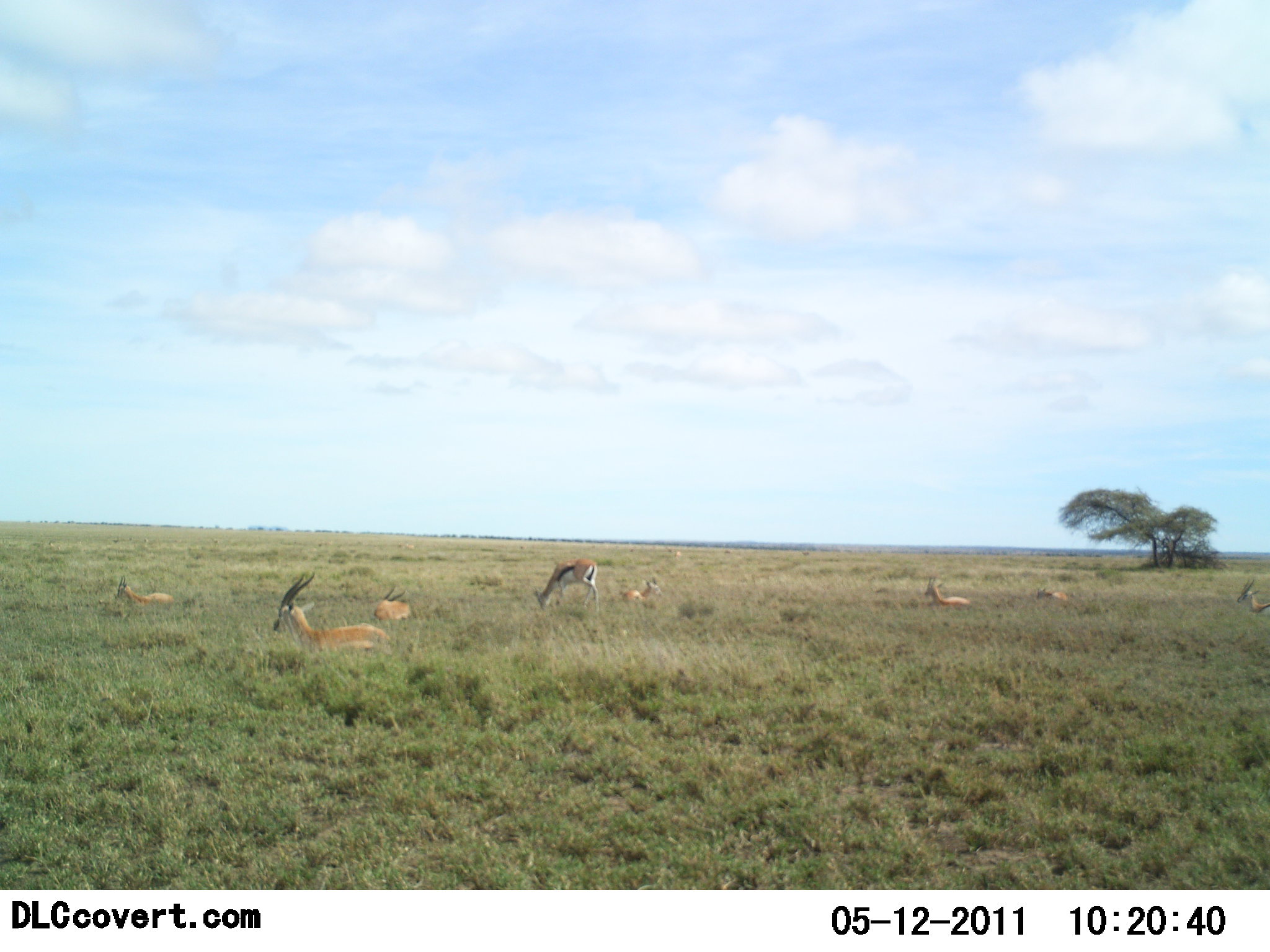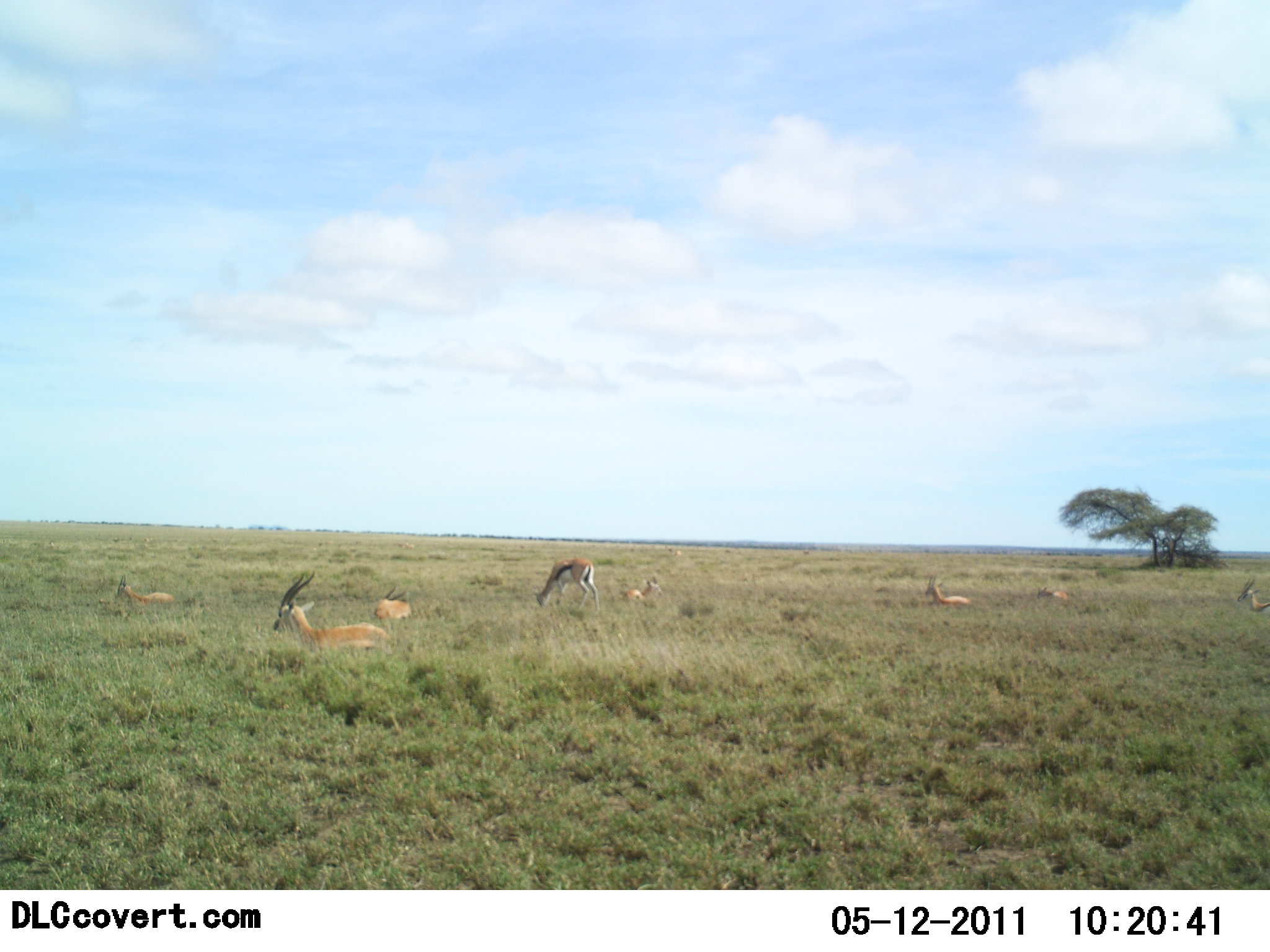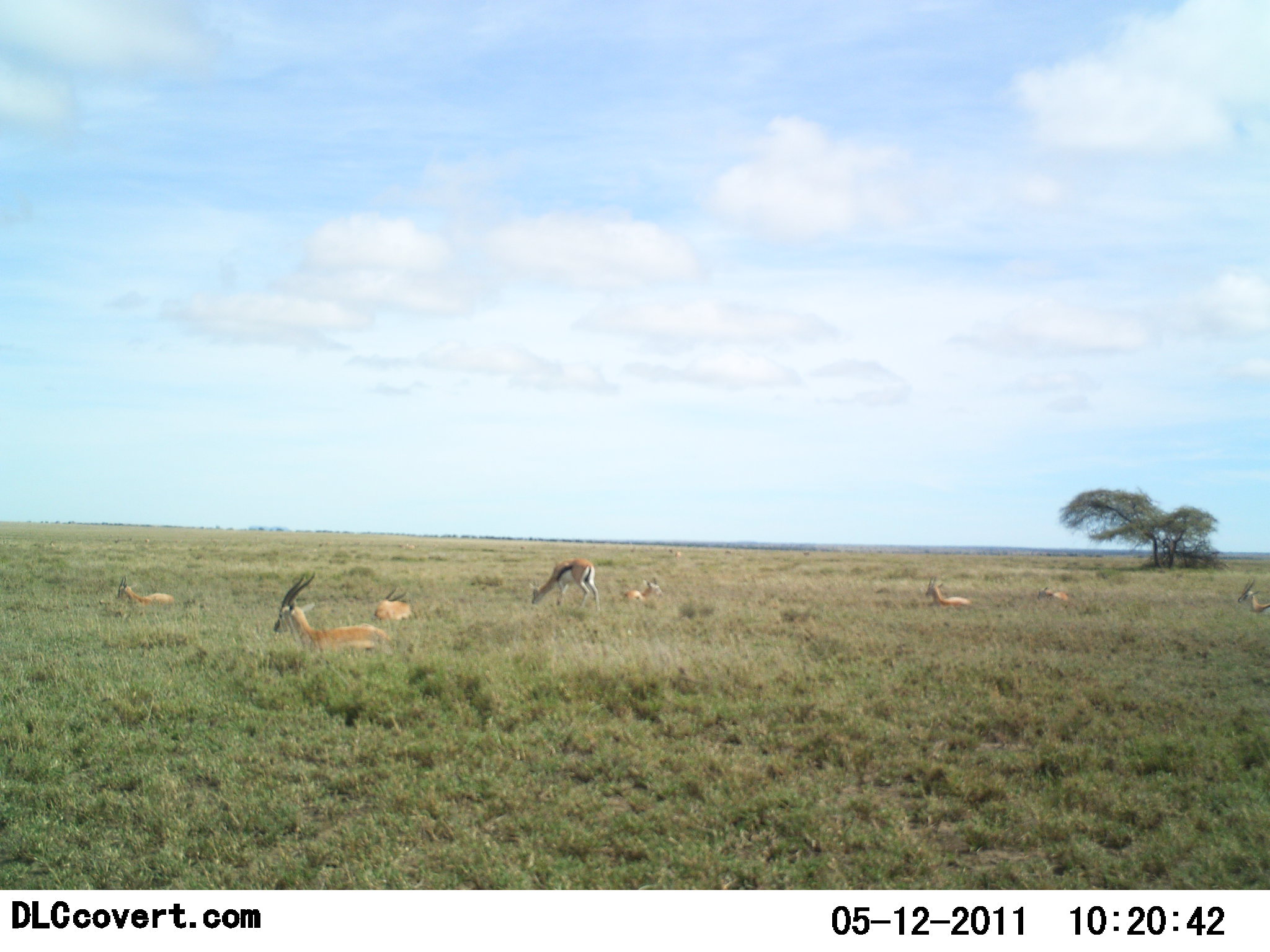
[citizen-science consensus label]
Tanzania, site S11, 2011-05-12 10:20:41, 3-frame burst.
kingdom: Animalia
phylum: Chordata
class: Mammalia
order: Artiodactyla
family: Bovidae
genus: Eudorcas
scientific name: Eudorcas thomsonii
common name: thomson's gazelle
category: gazellethomsons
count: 8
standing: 33%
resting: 92%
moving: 8%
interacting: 0%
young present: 0%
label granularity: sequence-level